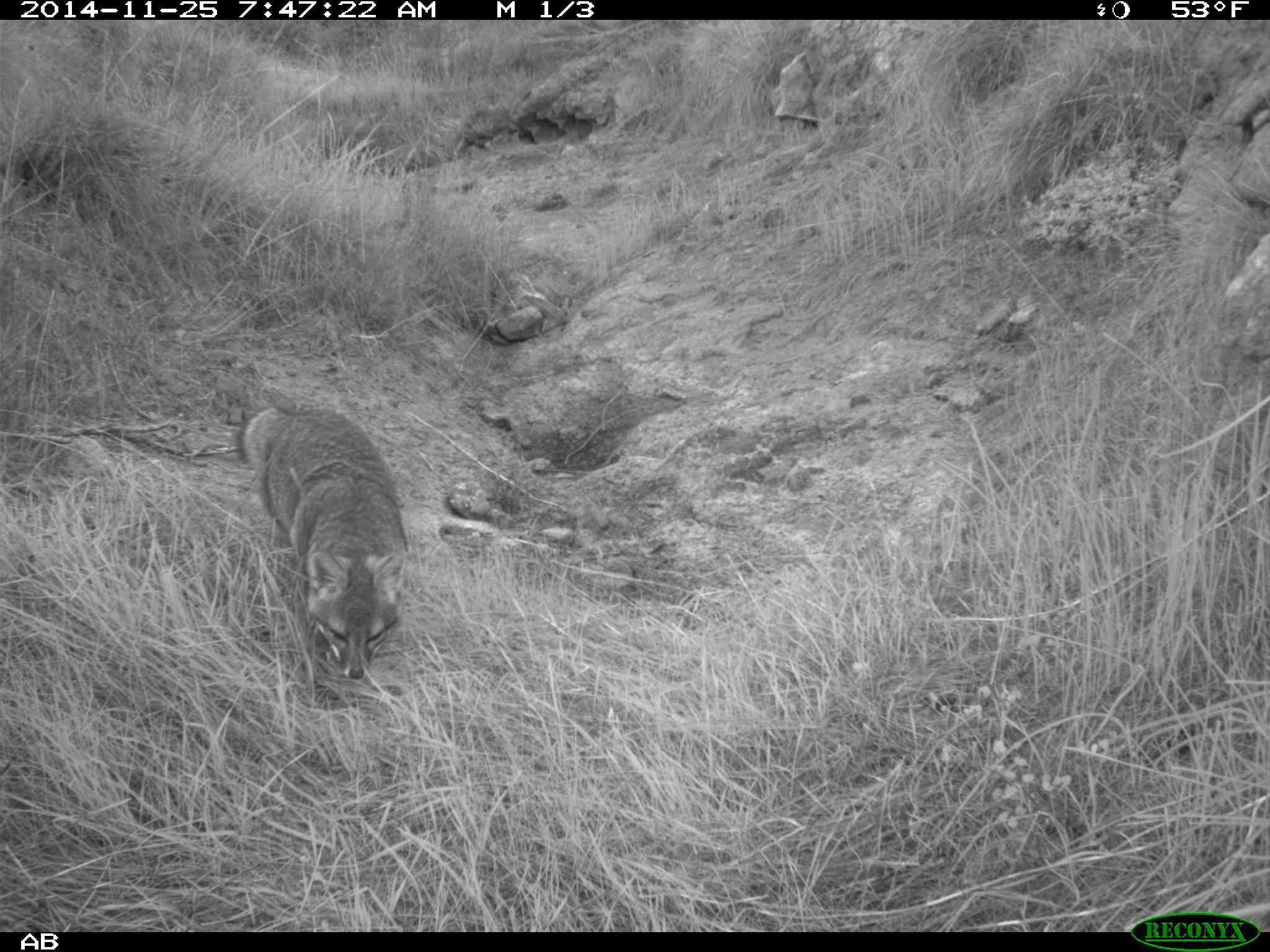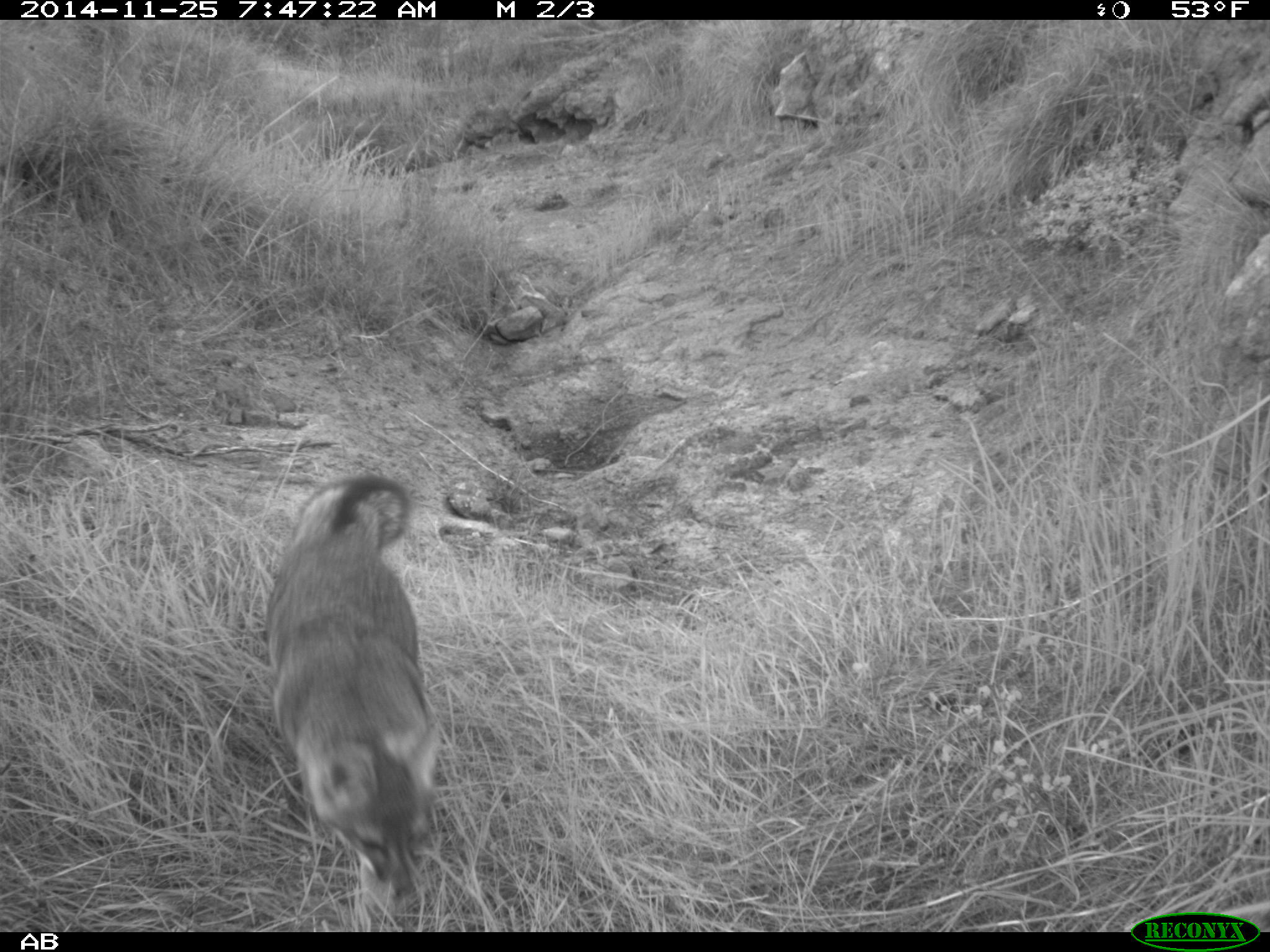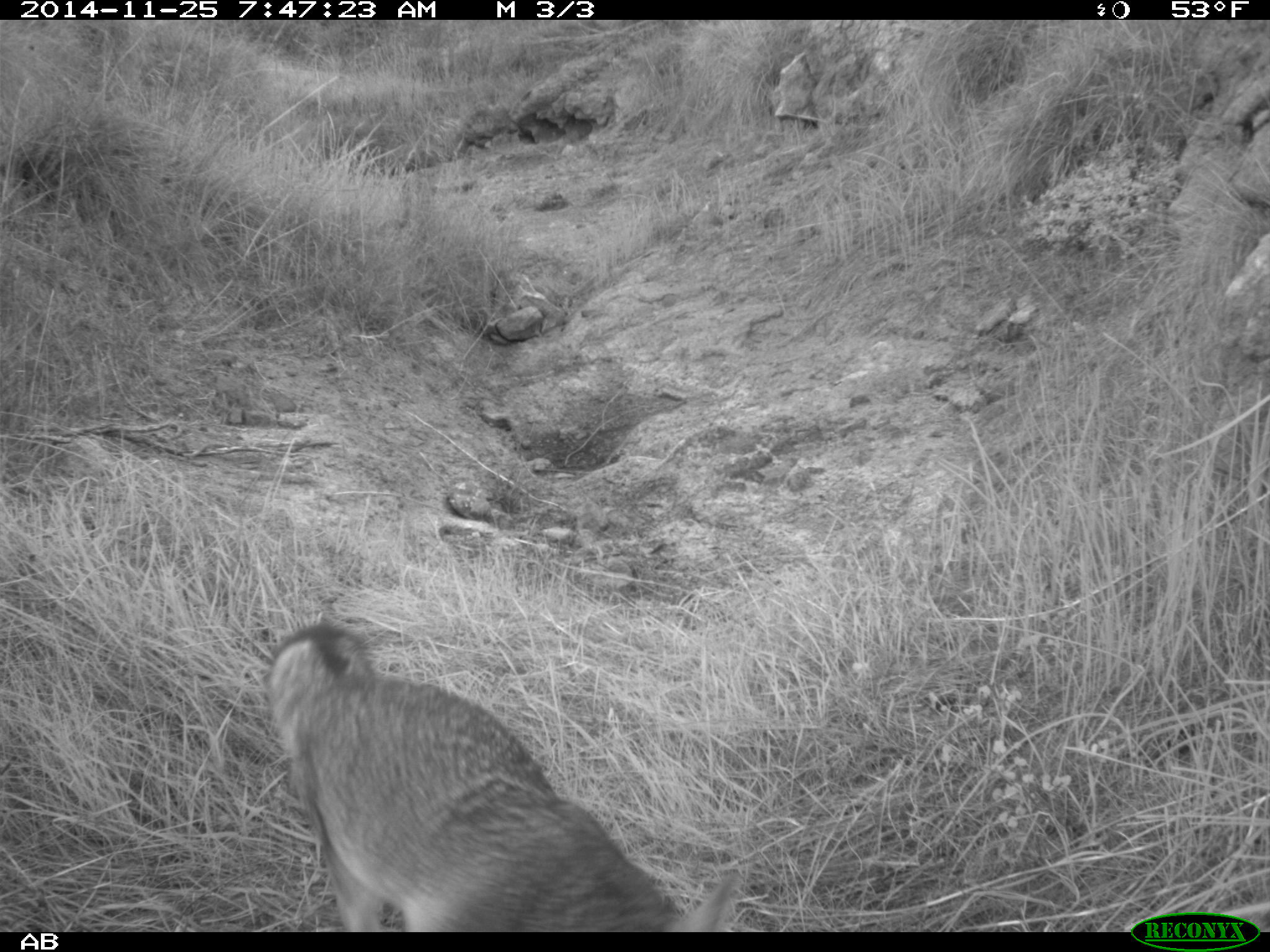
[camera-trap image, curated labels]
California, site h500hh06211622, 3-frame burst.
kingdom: Animalia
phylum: Chordata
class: Mammalia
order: Carnivora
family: Canidae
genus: Urocyon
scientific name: Urocyon littoralis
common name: island fox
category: fox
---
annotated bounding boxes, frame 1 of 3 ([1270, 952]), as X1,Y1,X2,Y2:
fox: 234,404,407,679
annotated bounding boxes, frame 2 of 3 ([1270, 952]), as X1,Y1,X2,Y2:
fox: 265,472,440,899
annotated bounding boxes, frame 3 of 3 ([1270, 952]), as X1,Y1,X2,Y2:
fox: 267,622,743,932